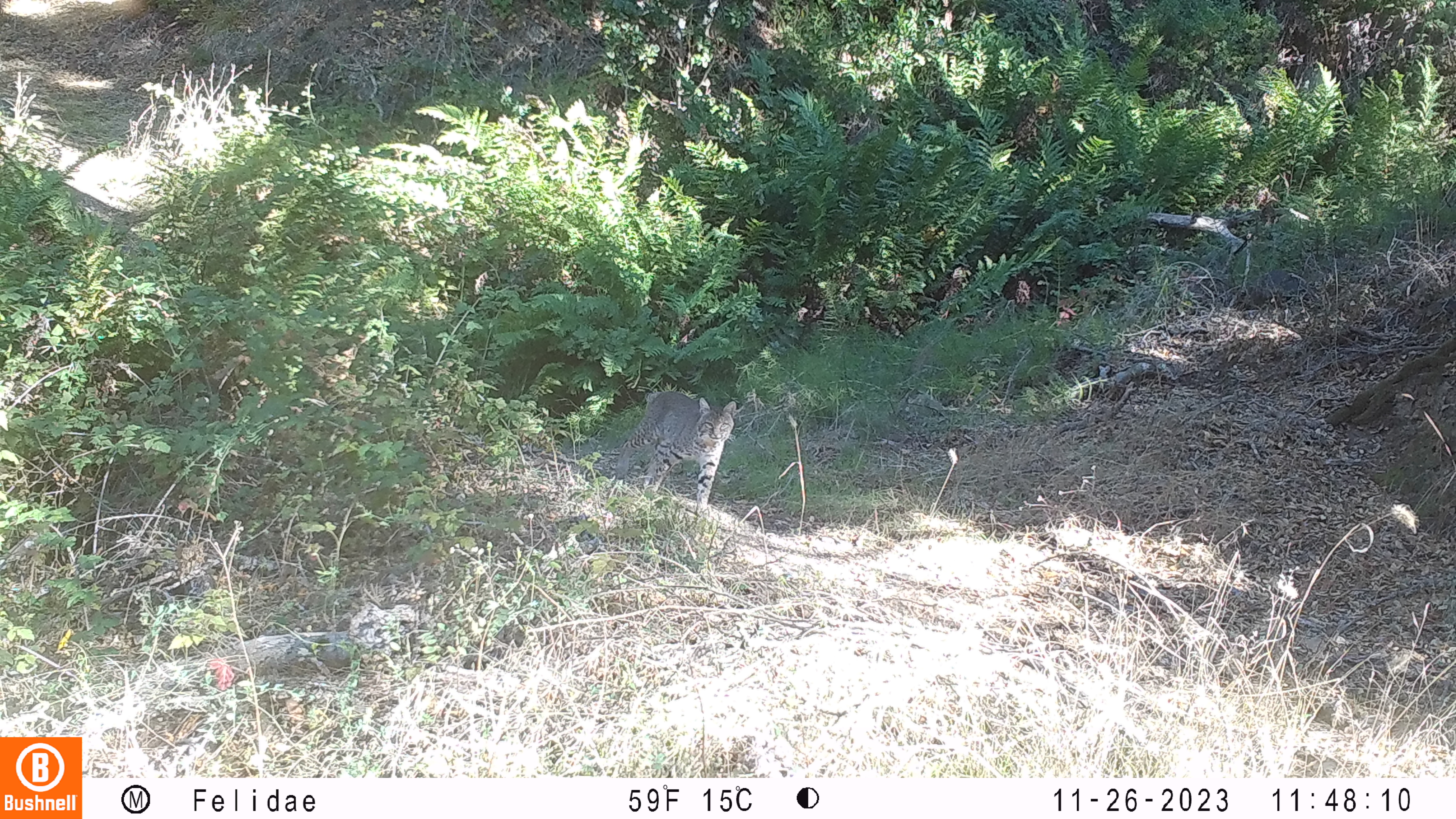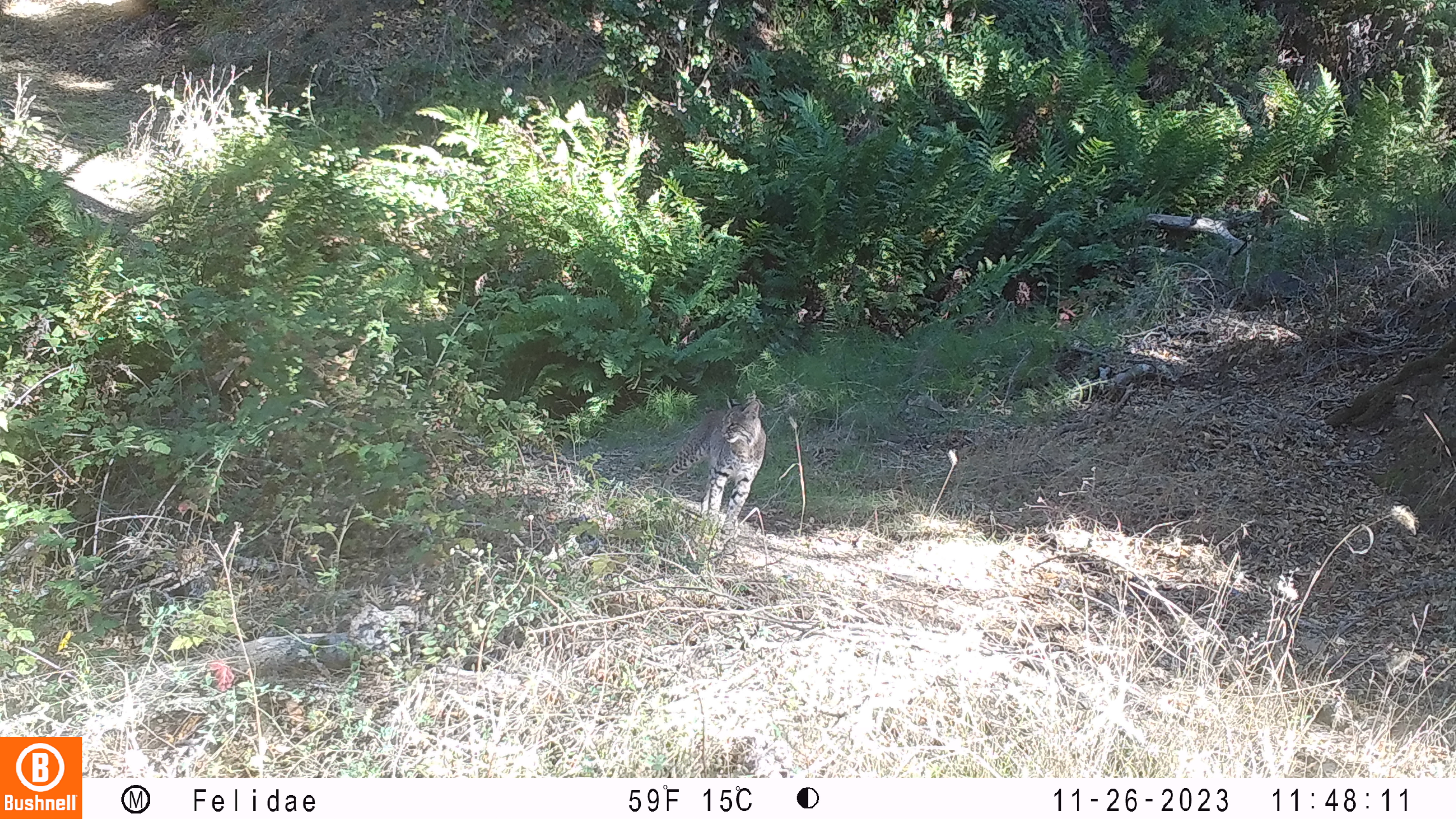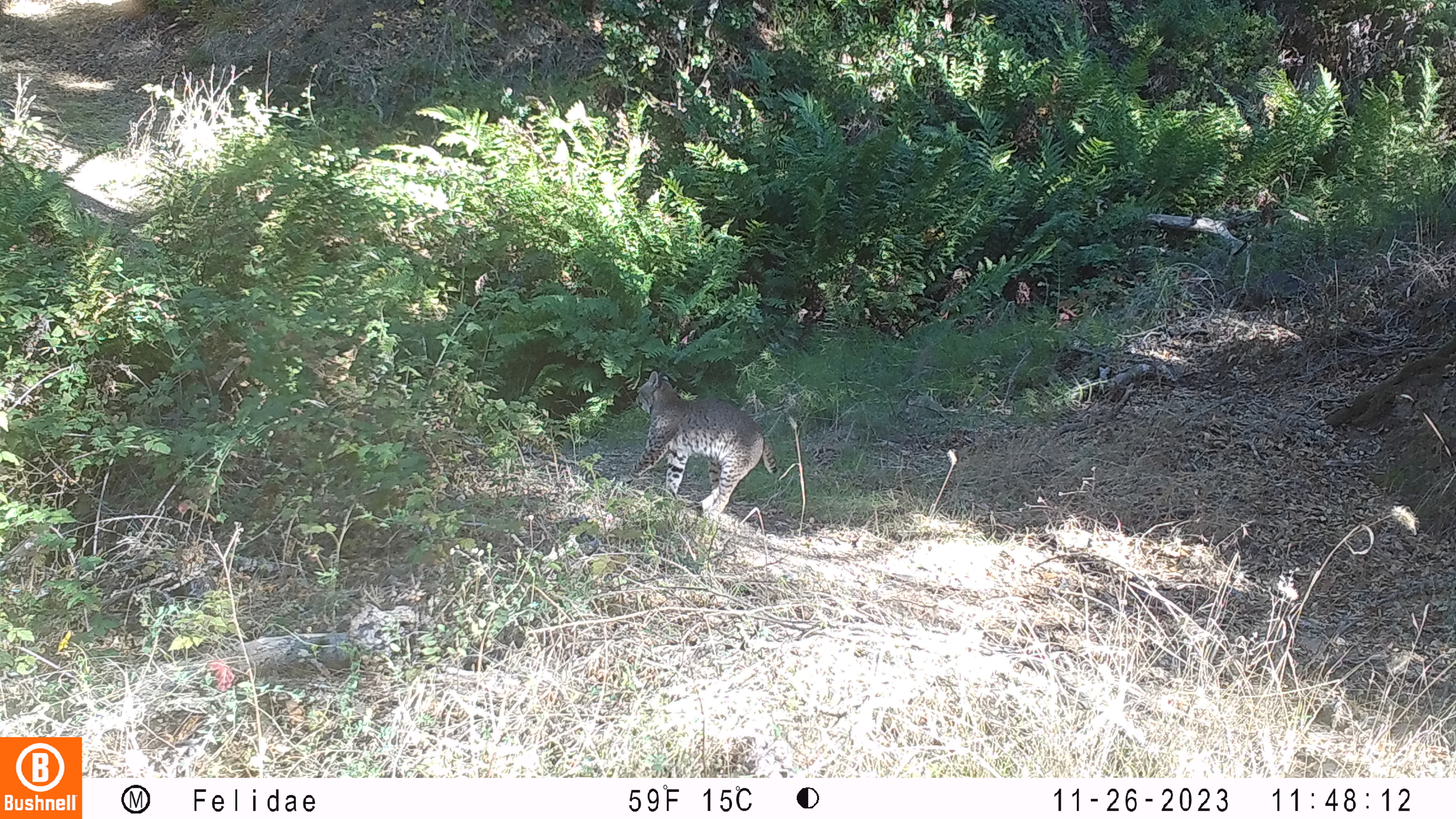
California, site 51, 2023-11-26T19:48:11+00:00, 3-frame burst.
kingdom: Animalia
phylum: Chordata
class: Mammalia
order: Carnivora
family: Felidae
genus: Lynx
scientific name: Lynx rufus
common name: bobcat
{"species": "bobcat (Lynx rufus)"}